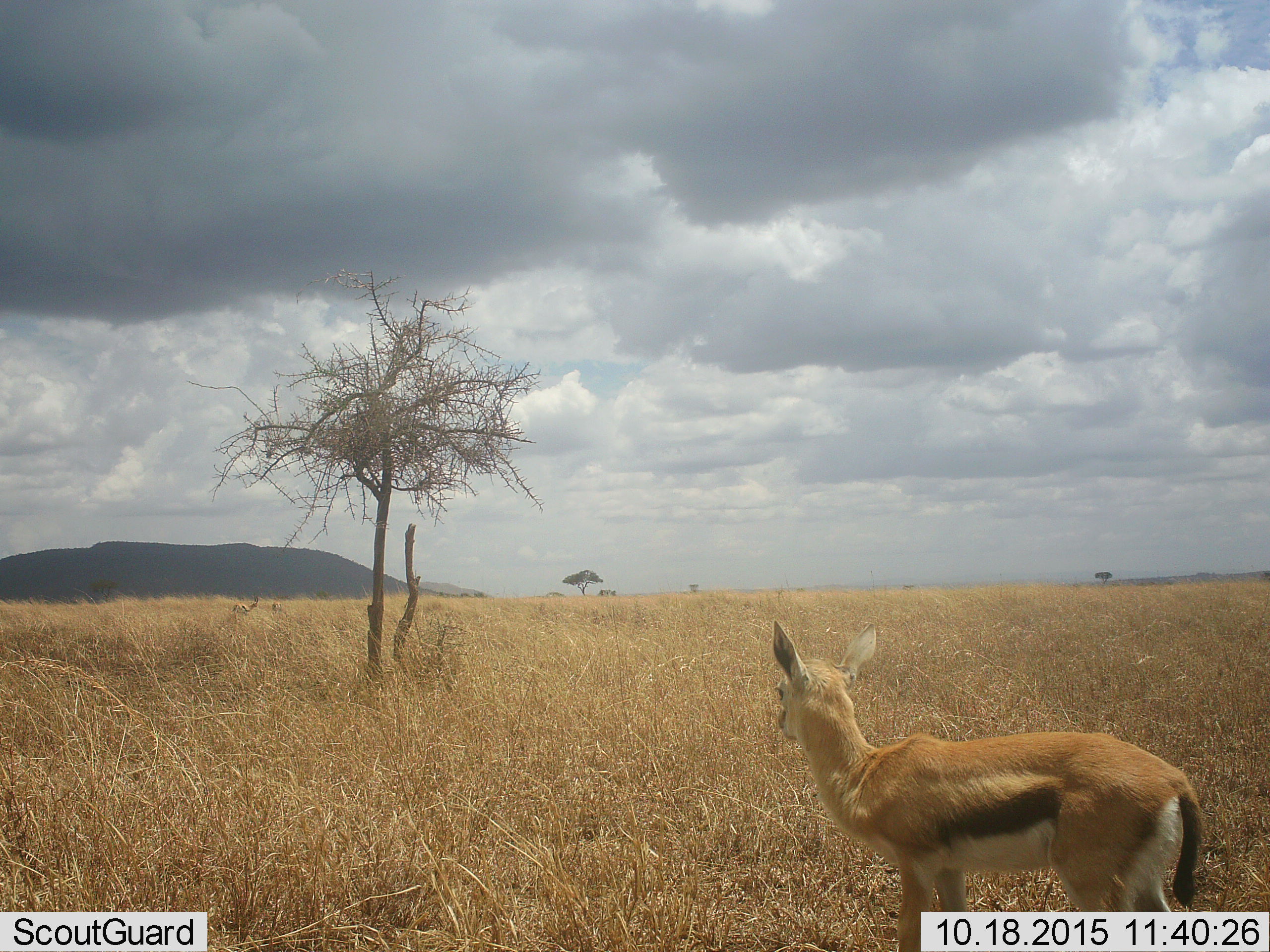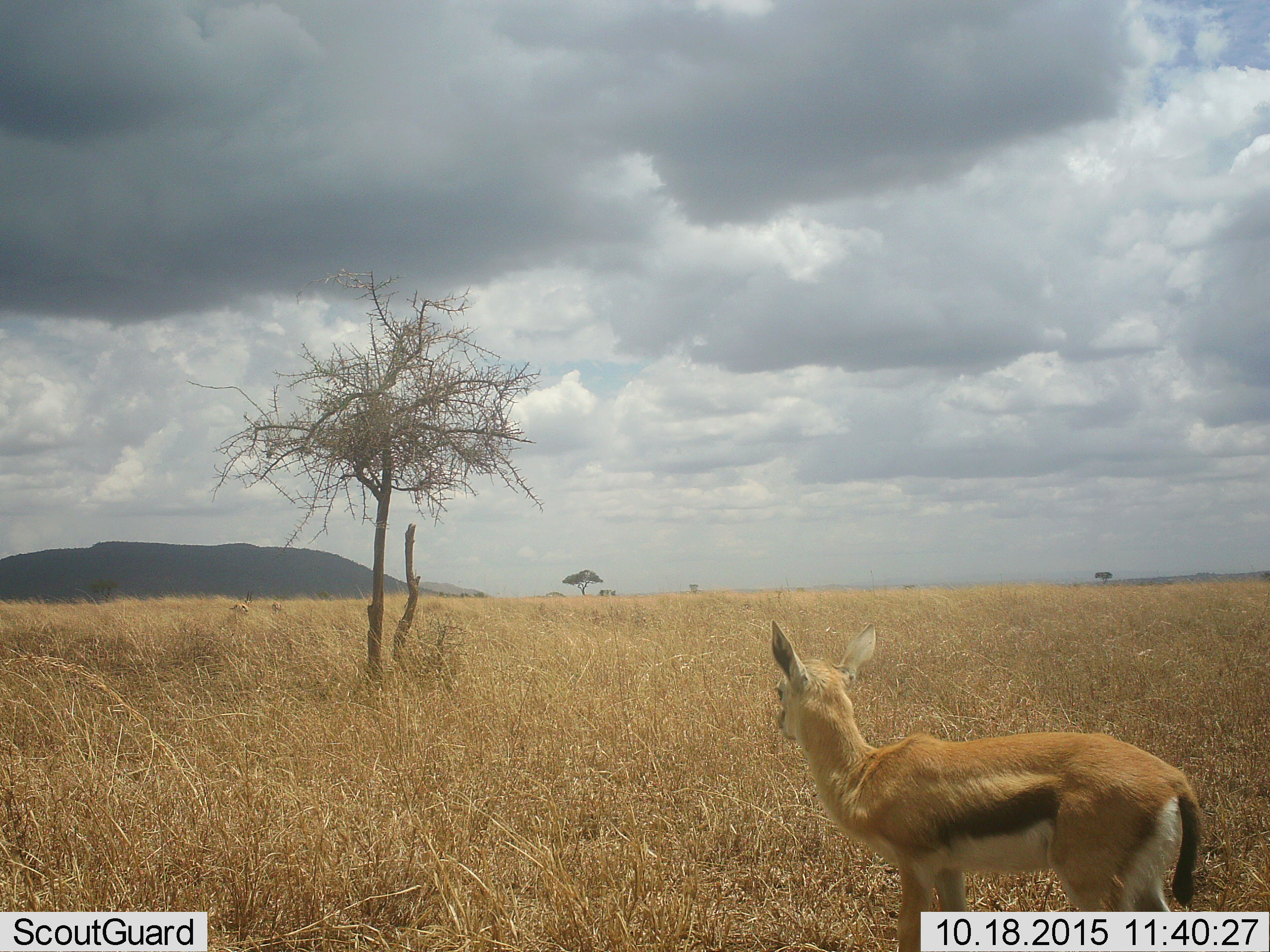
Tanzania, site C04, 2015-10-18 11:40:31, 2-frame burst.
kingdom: Animalia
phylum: Chordata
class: Mammalia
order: Artiodactyla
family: Bovidae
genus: Eudorcas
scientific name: Eudorcas thomsonii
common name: thomson's gazelle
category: gazellethomsons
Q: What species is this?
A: Gazellethomsons (thomson's gazelle) (Eudorcas thomsonii).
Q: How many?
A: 1.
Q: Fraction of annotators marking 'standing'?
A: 89%.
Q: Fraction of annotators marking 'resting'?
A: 0%.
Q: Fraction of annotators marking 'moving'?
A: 16%.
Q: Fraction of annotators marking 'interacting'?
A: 0%.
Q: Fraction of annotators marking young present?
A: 47%.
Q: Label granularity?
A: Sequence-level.